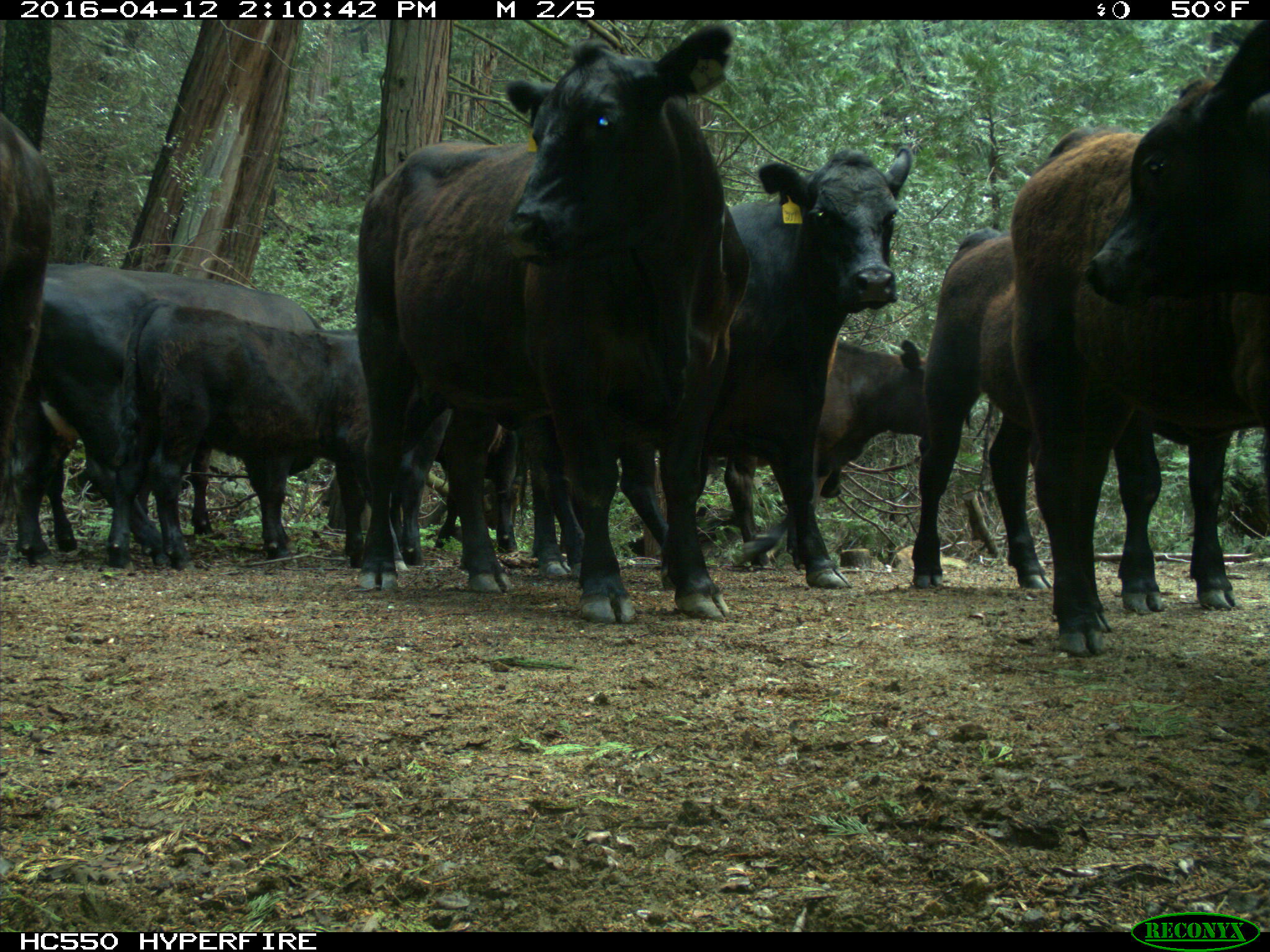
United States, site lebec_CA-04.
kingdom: Animalia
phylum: Chordata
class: Mammalia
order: Artiodactyla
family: Bovidae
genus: Bos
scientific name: Bos taurus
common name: domestic cow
Bos taurus (domestic cow).